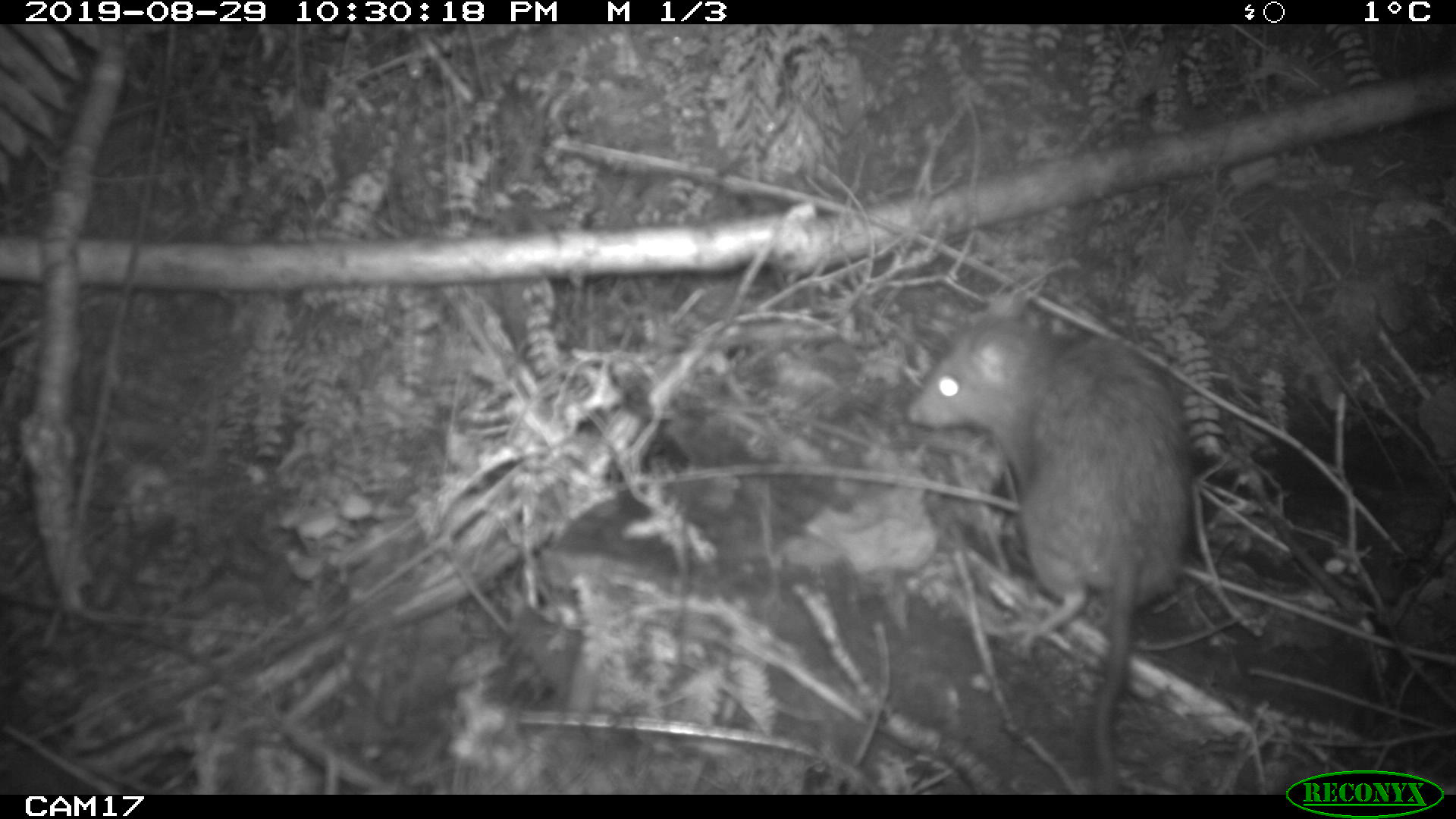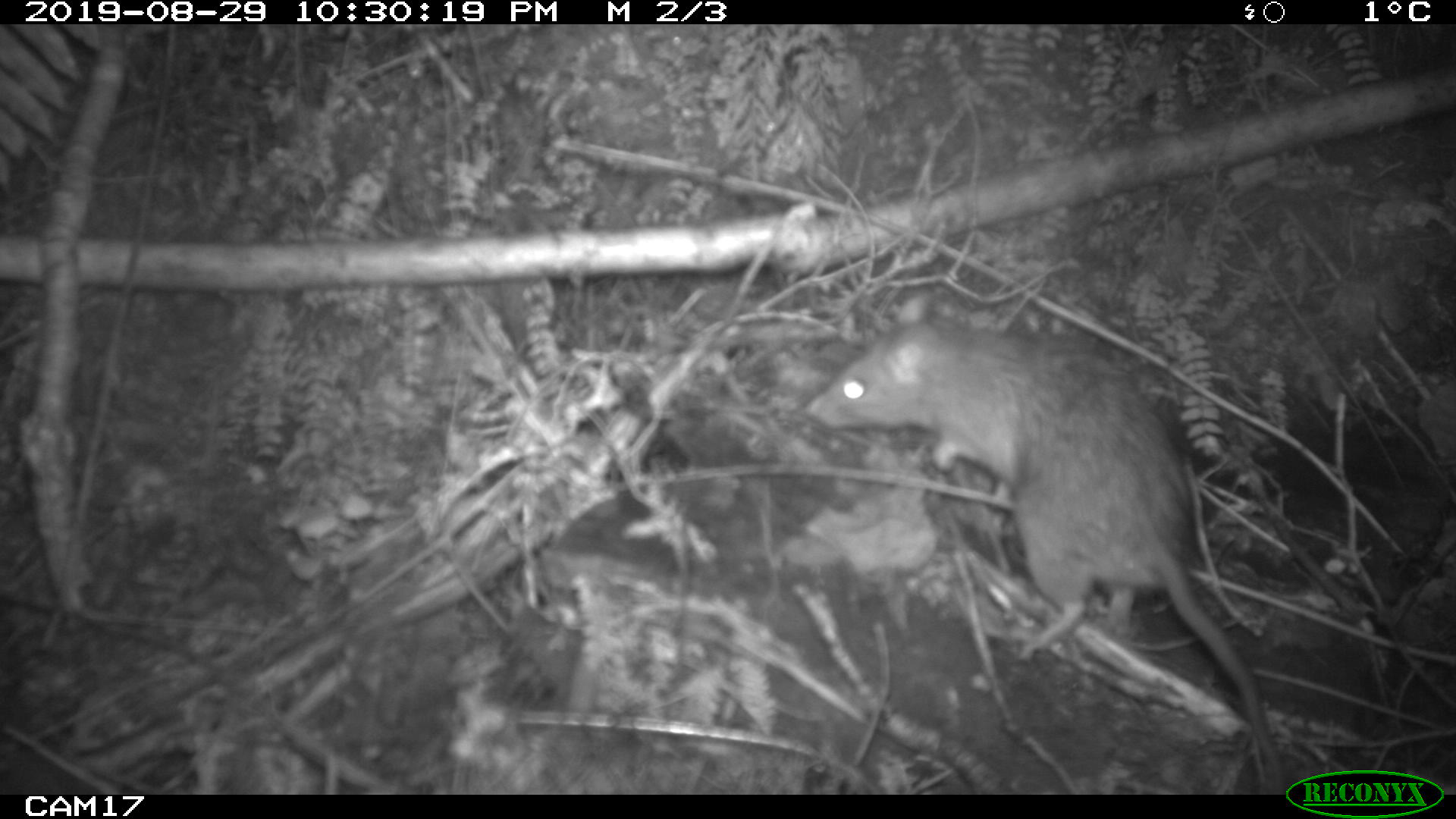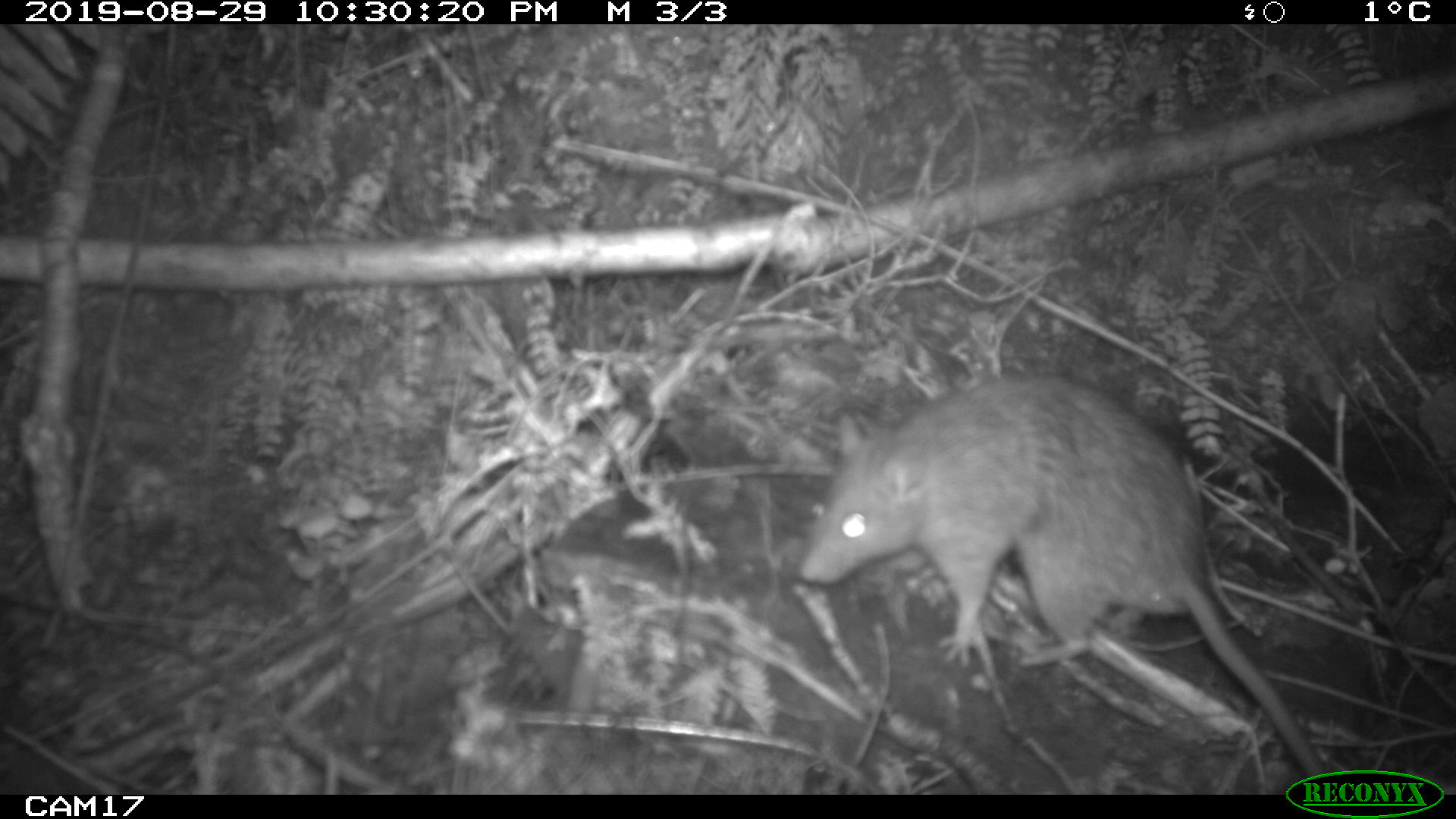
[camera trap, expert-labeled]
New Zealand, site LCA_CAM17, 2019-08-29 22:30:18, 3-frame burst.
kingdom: Animalia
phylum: Chordata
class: Mammalia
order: Rodentia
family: Muridae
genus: Rattus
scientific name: Rattus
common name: rat